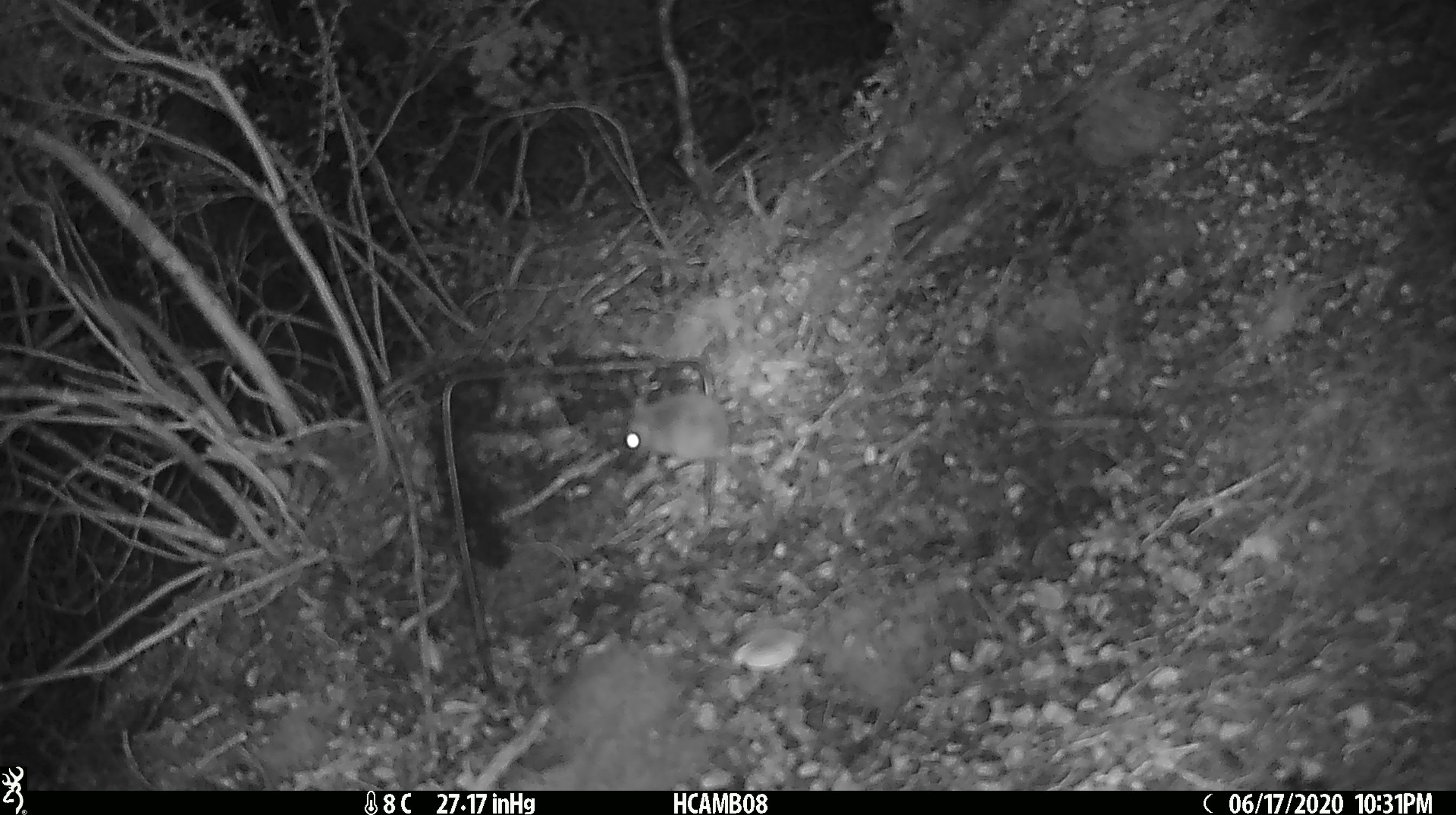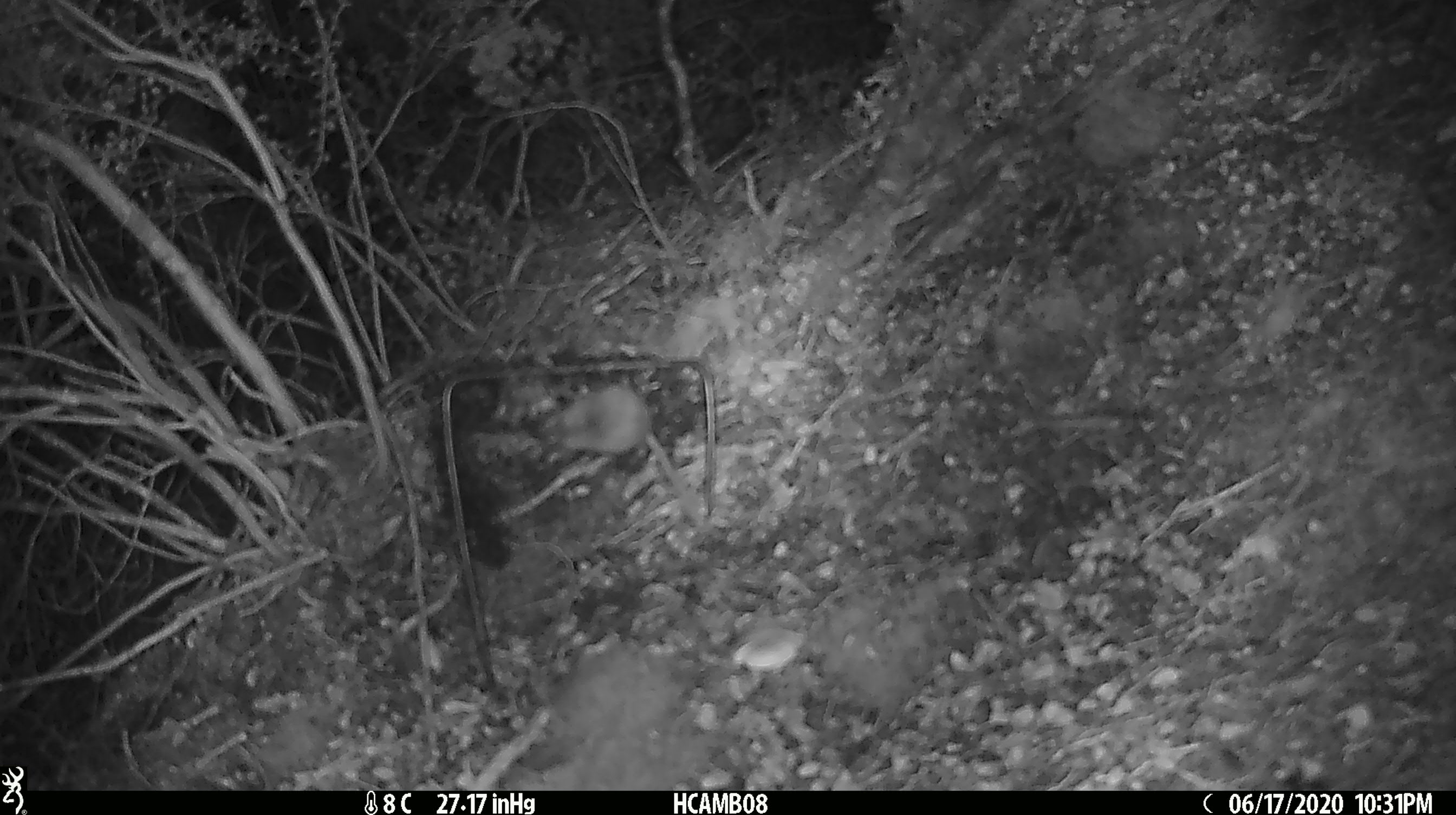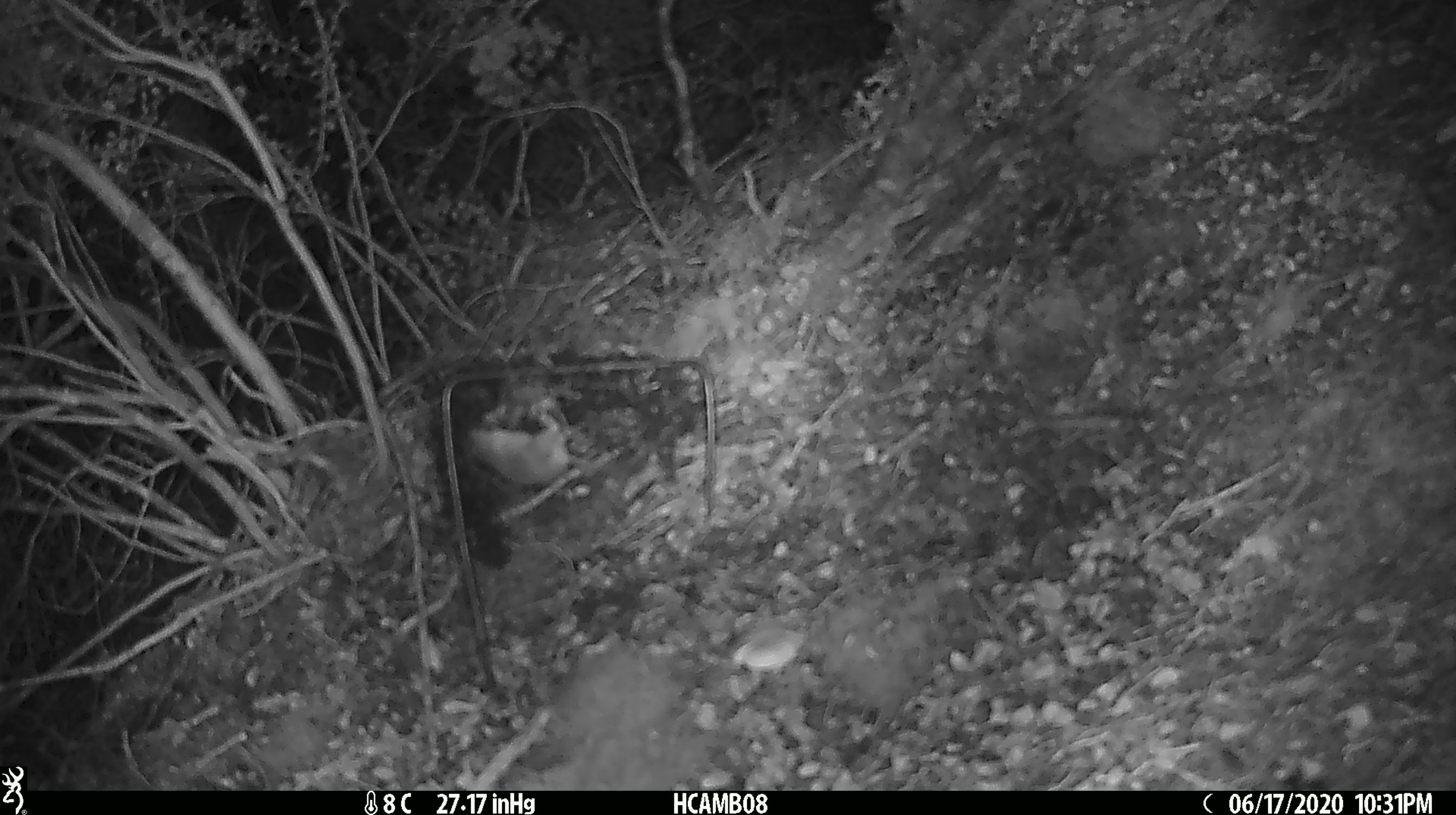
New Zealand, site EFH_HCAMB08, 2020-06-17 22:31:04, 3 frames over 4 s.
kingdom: Animalia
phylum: Chordata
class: Mammalia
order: Rodentia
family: Muridae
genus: Mus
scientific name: Mus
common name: mouse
Mouse (Mus).